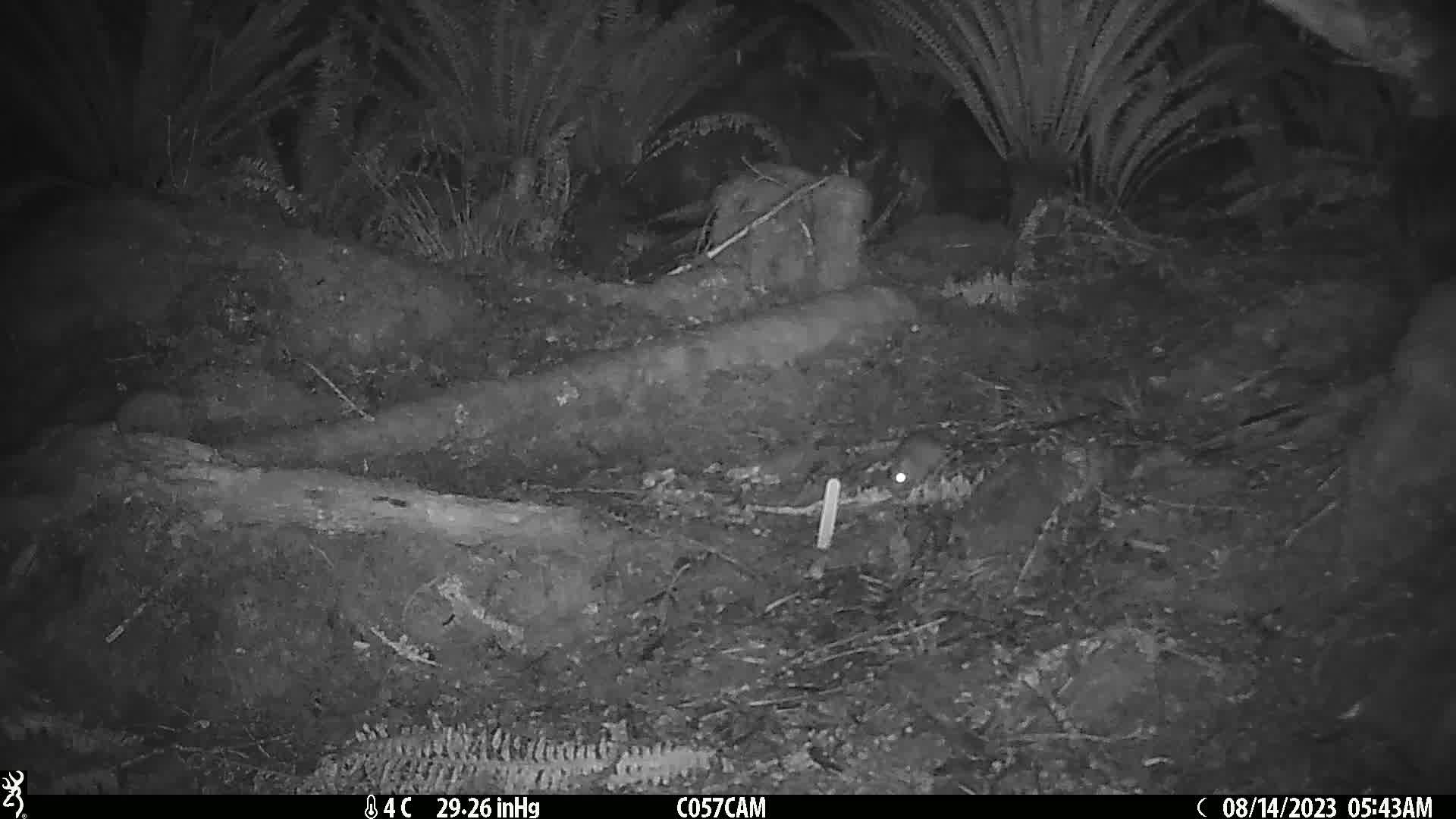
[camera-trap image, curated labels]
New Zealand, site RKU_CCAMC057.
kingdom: Animalia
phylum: Chordata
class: Mammalia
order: Rodentia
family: Muridae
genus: Rattus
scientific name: Rattus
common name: rat